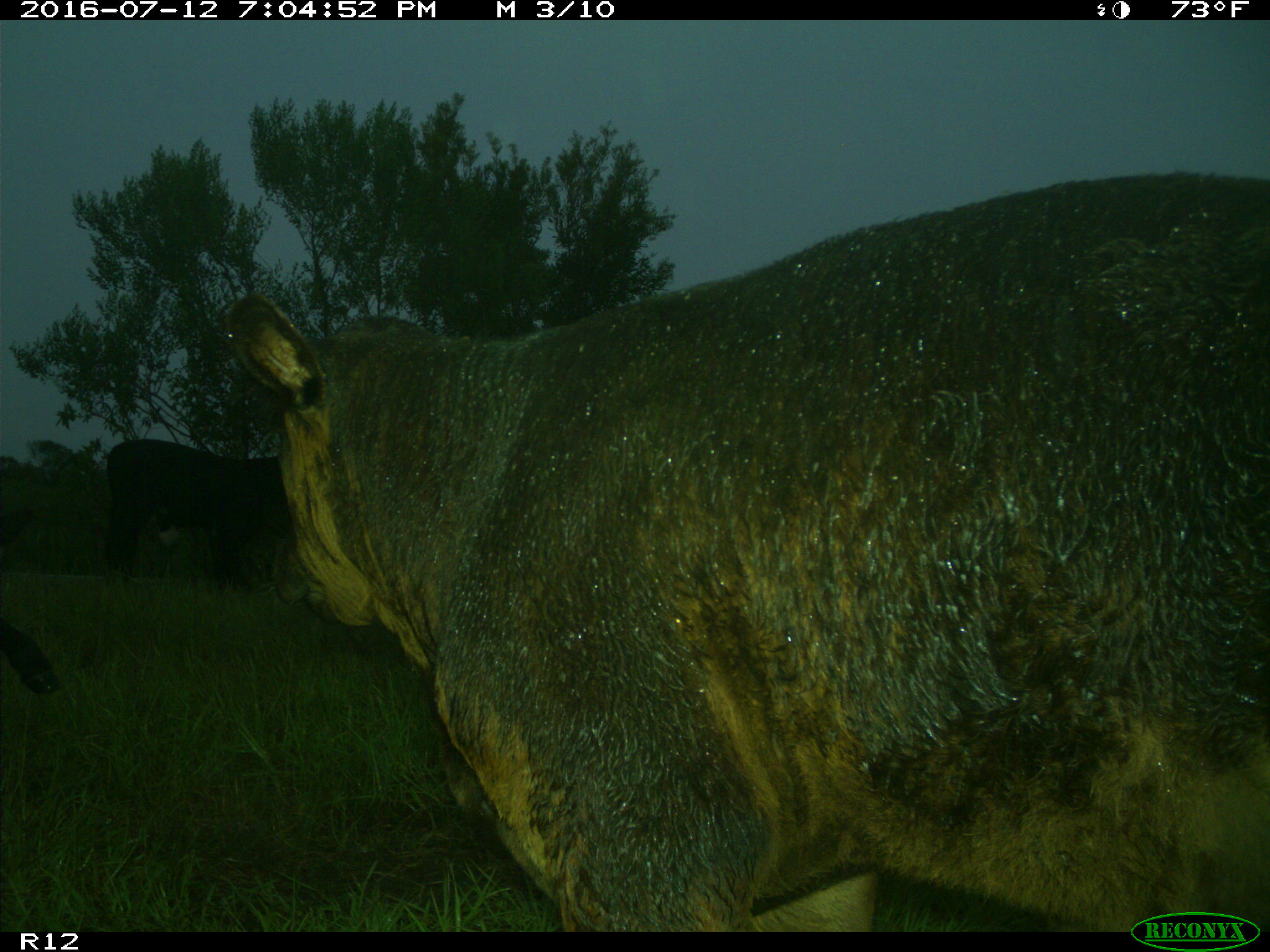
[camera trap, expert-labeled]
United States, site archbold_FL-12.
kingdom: Animalia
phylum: Chordata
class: Mammalia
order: Artiodactyla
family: Bovidae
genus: Bos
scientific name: Bos taurus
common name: domestic cow